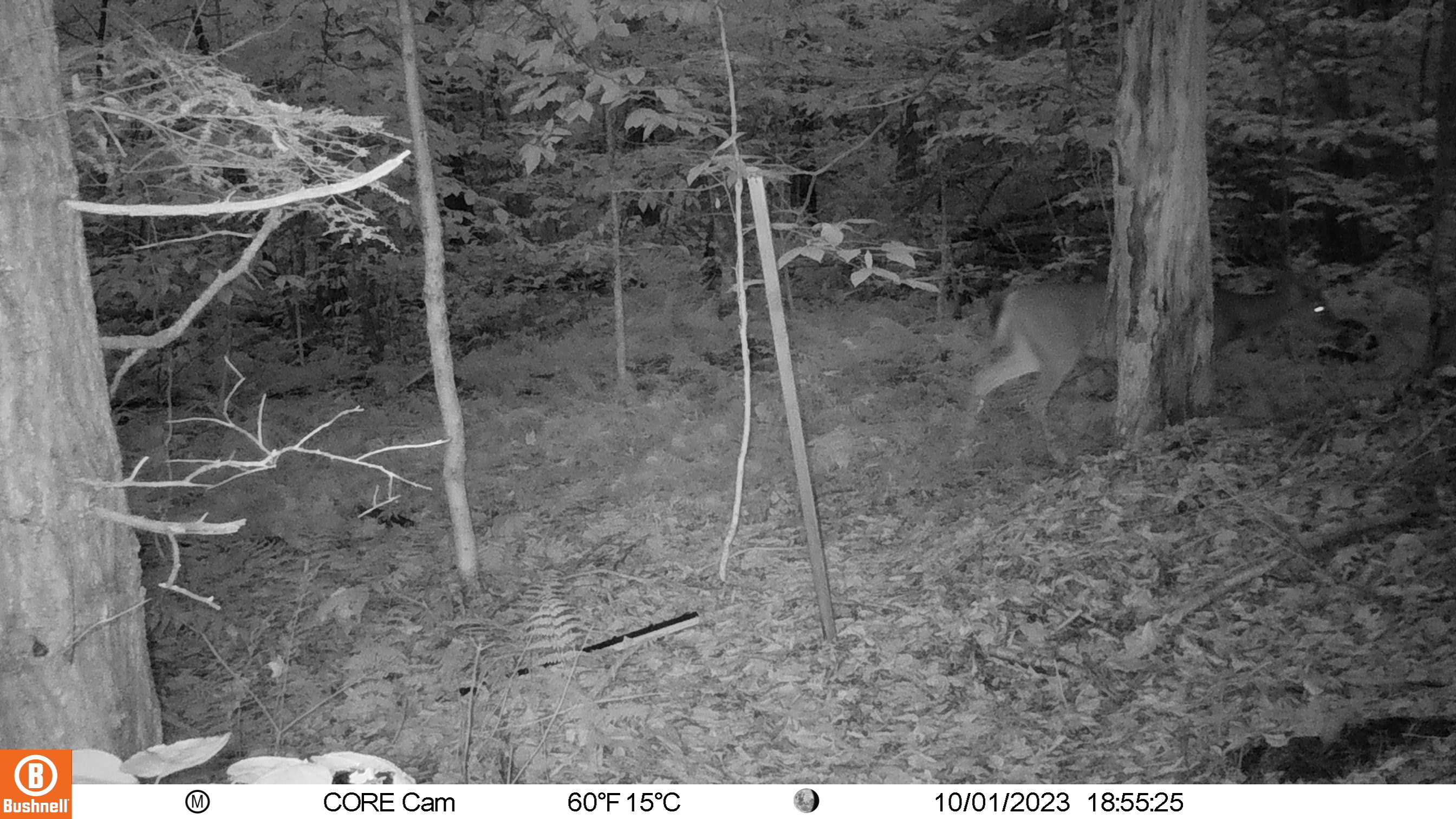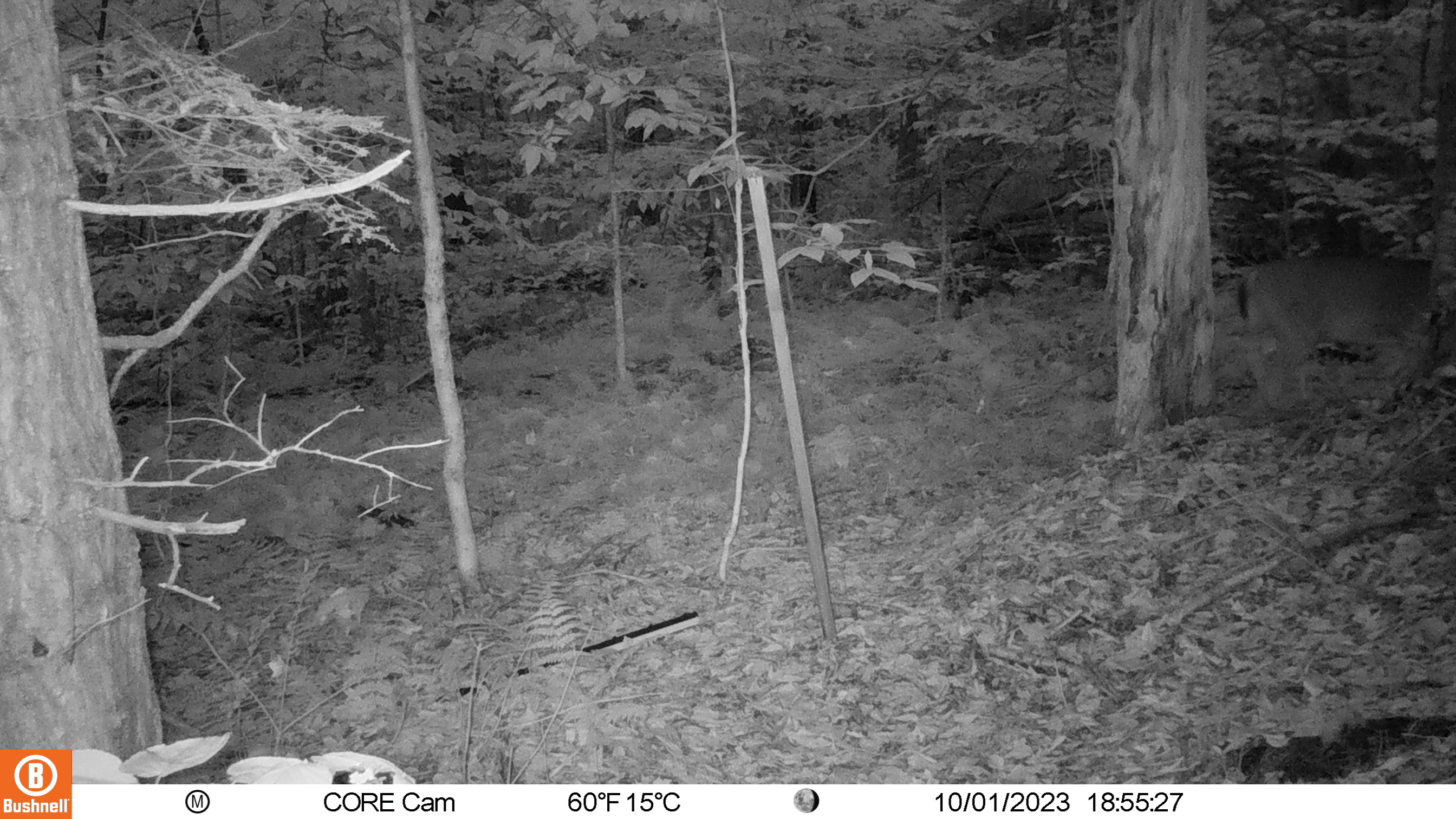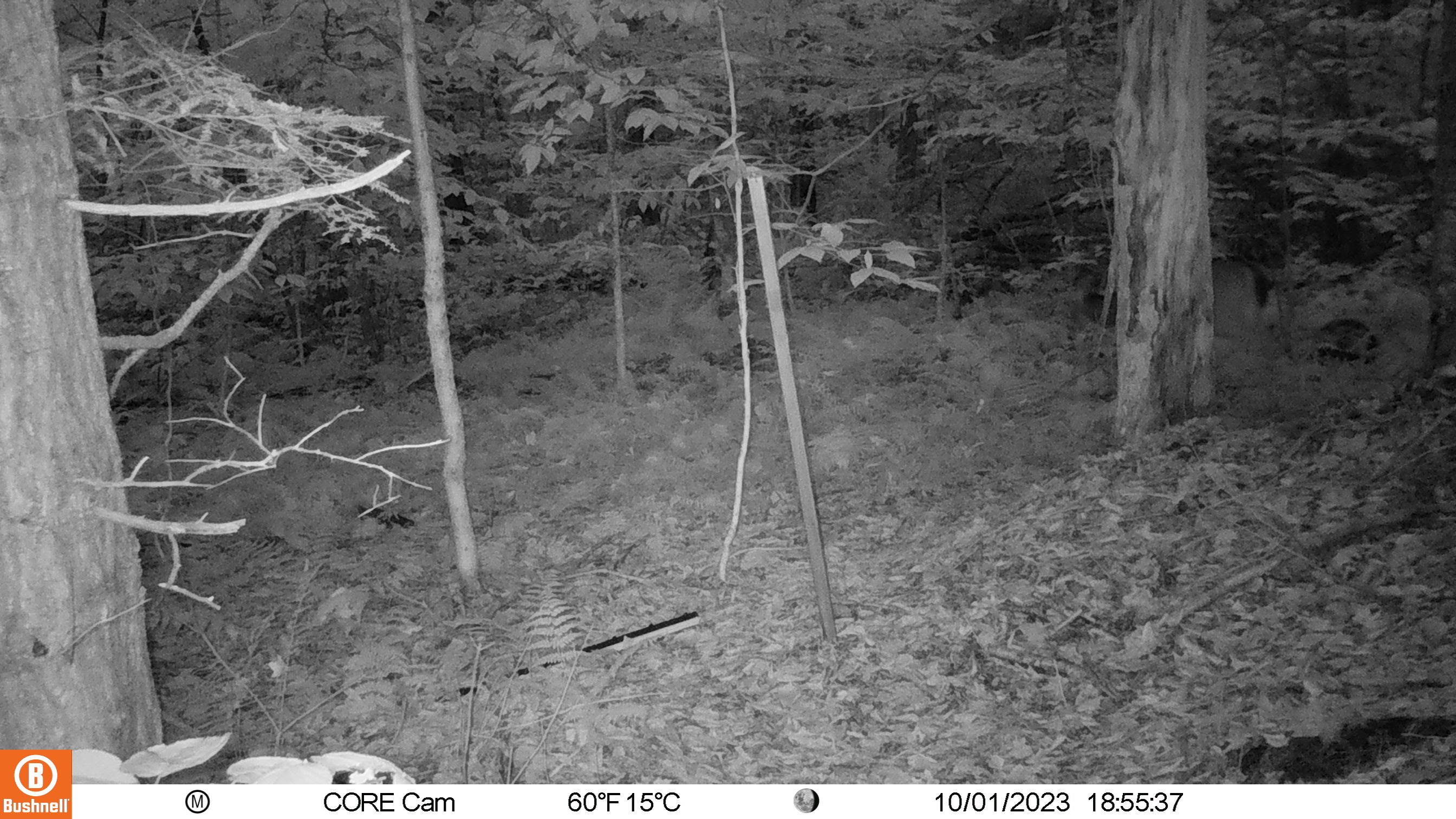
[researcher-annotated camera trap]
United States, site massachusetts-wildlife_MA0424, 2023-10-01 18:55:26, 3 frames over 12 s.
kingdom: Animalia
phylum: Chordata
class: Mammalia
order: Artiodactyla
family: Cervidae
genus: Odocoileus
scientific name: Odocoileus virginianus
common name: white-tailed deer